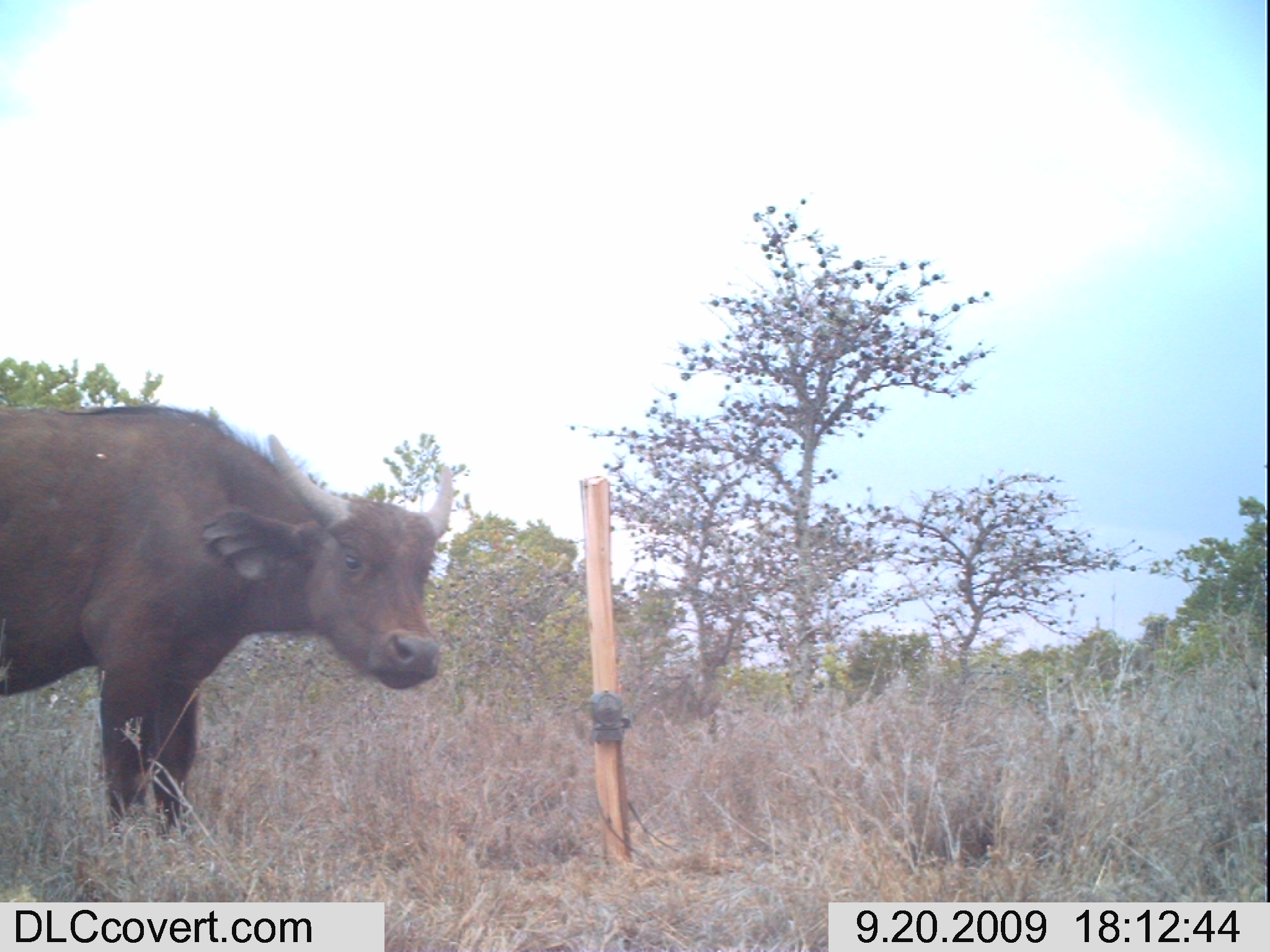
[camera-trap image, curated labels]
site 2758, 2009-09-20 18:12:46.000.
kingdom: Animalia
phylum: Chordata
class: Mammalia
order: Artiodactyla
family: Bovidae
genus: Syncerus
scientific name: Syncerus caffer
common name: african buffalo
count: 1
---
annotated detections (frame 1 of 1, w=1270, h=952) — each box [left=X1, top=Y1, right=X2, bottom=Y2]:
syncerus caffer: [left=0, top=396, right=456, bottom=838]